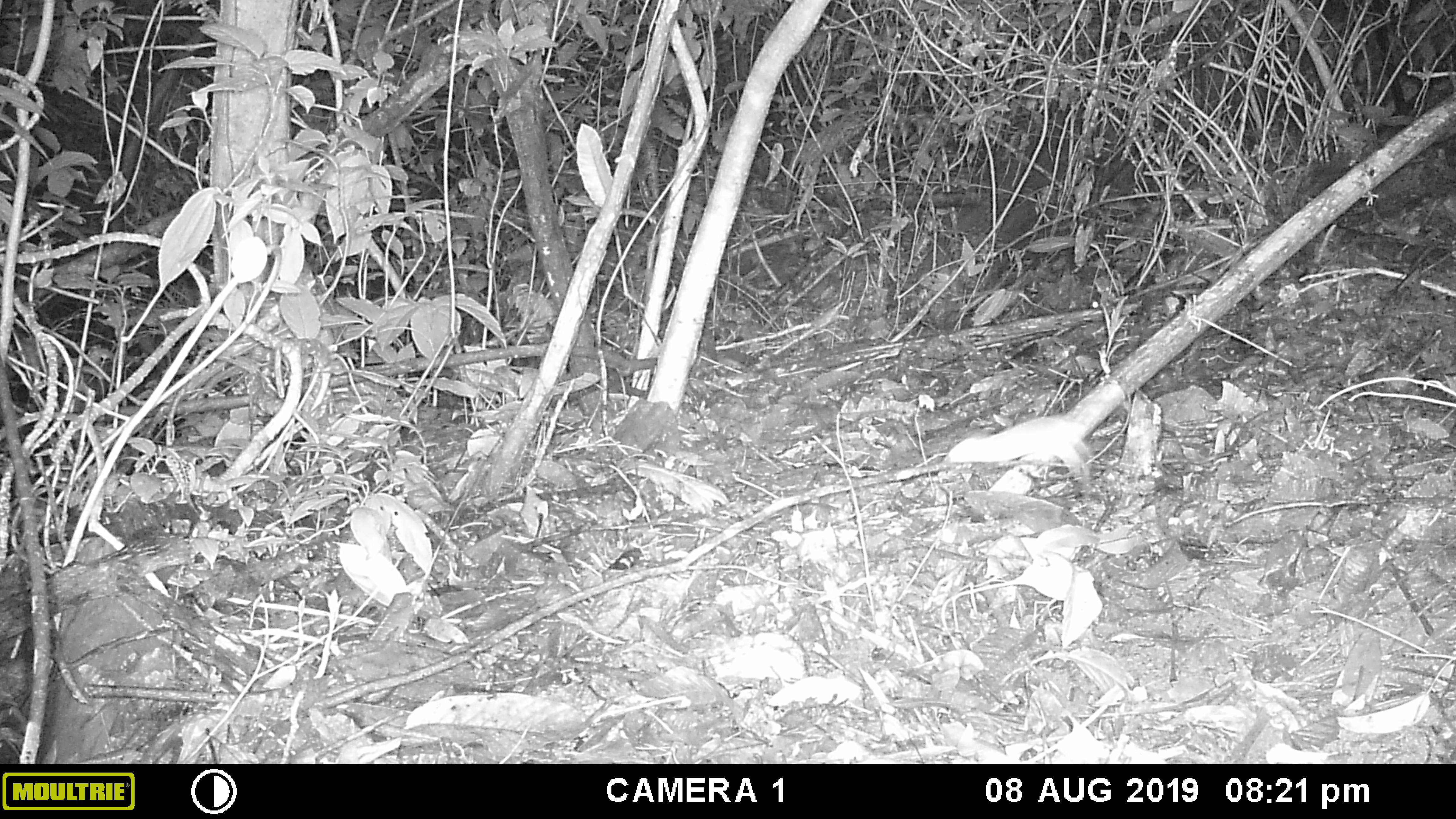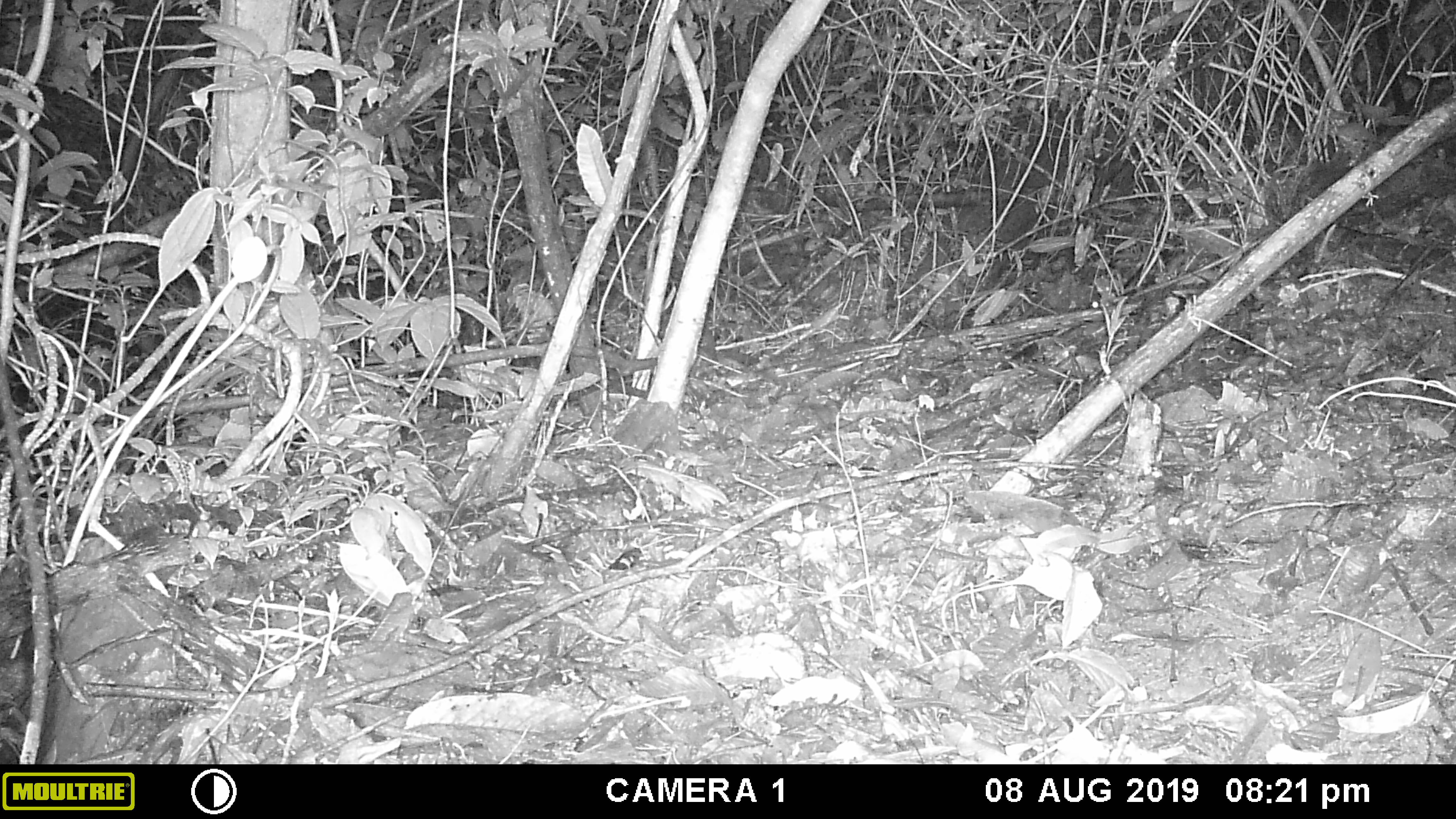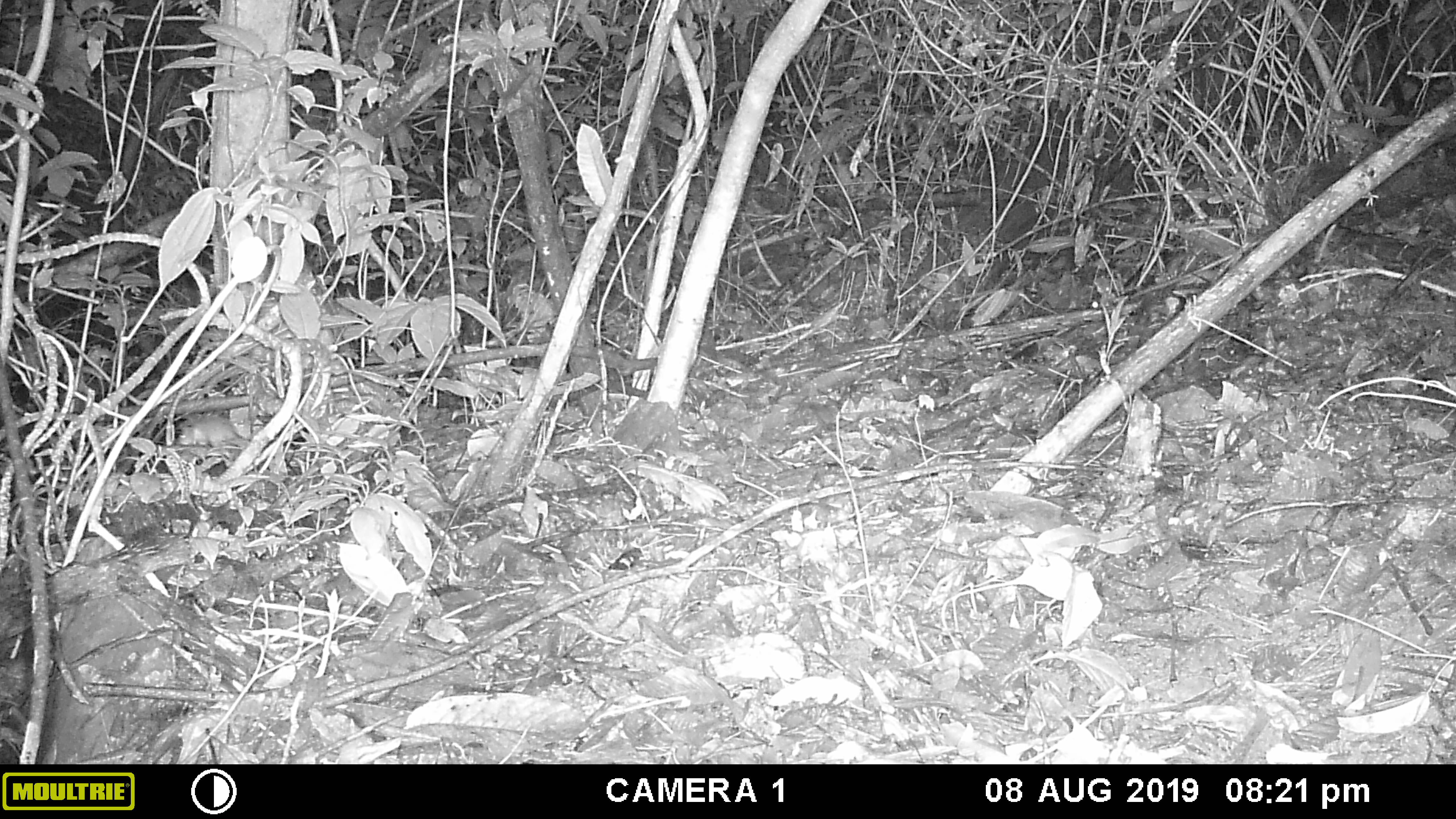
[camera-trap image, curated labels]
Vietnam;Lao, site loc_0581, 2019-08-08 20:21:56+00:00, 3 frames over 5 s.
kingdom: Animalia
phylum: Chordata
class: Mammalia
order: Rodentia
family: Muridae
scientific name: Muridae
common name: old-world mice and rats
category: unidentified murid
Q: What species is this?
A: Unidentified murid (old-world mice and rats) (Muridae).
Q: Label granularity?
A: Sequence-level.